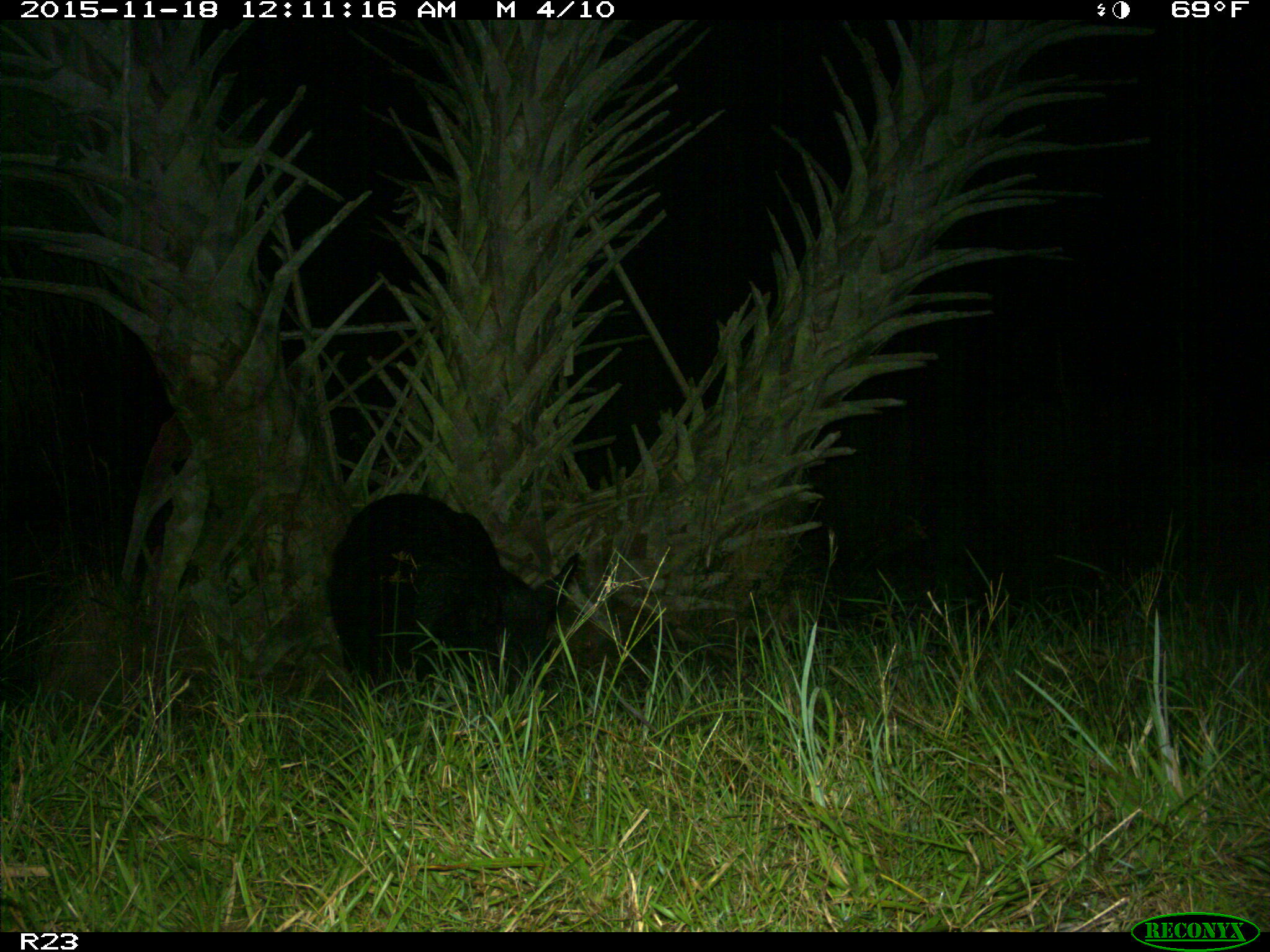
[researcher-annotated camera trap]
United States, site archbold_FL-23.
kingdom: Animalia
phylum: Chordata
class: Mammalia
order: Artiodactyla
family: Suidae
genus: Sus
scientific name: Sus scrofa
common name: wild boar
Sus scrofa (wild boar).